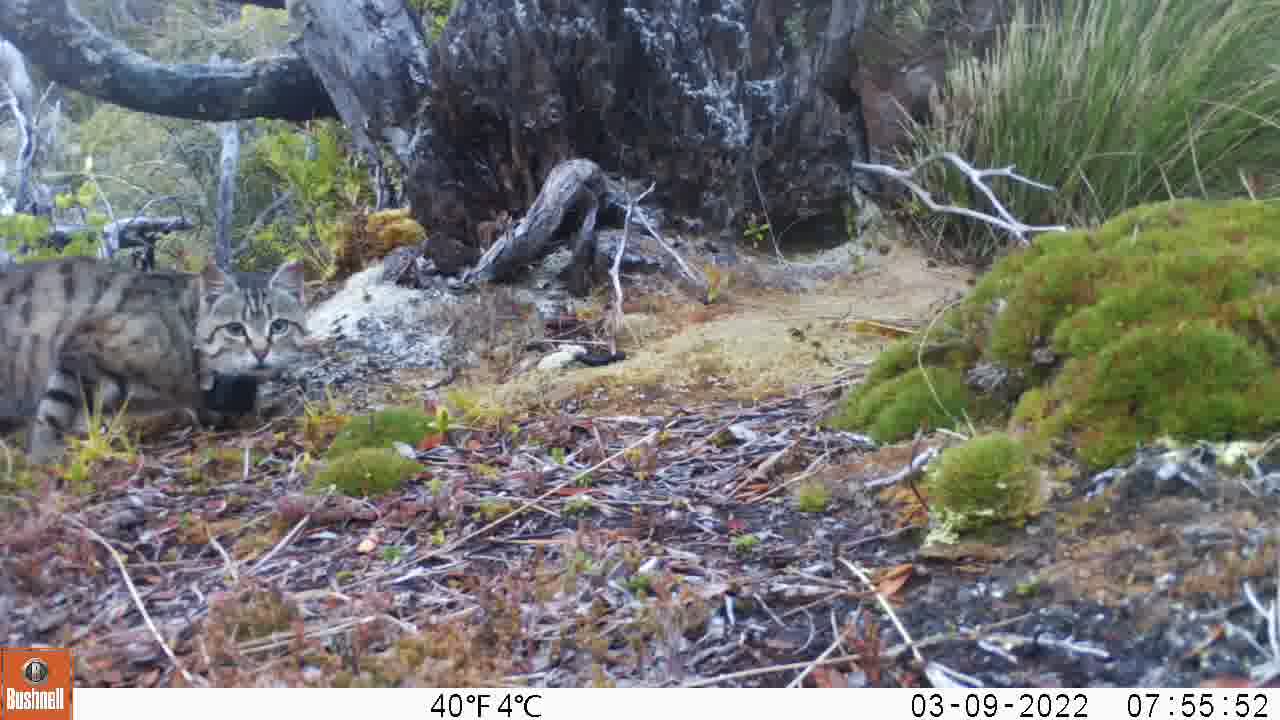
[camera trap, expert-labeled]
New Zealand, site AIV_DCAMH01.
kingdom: Animalia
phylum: Chordata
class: Mammalia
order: Carnivora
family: Felidae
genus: Felis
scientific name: Felis catus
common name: domestic cat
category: cat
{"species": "cat (domestic cat) (Felis catus)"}